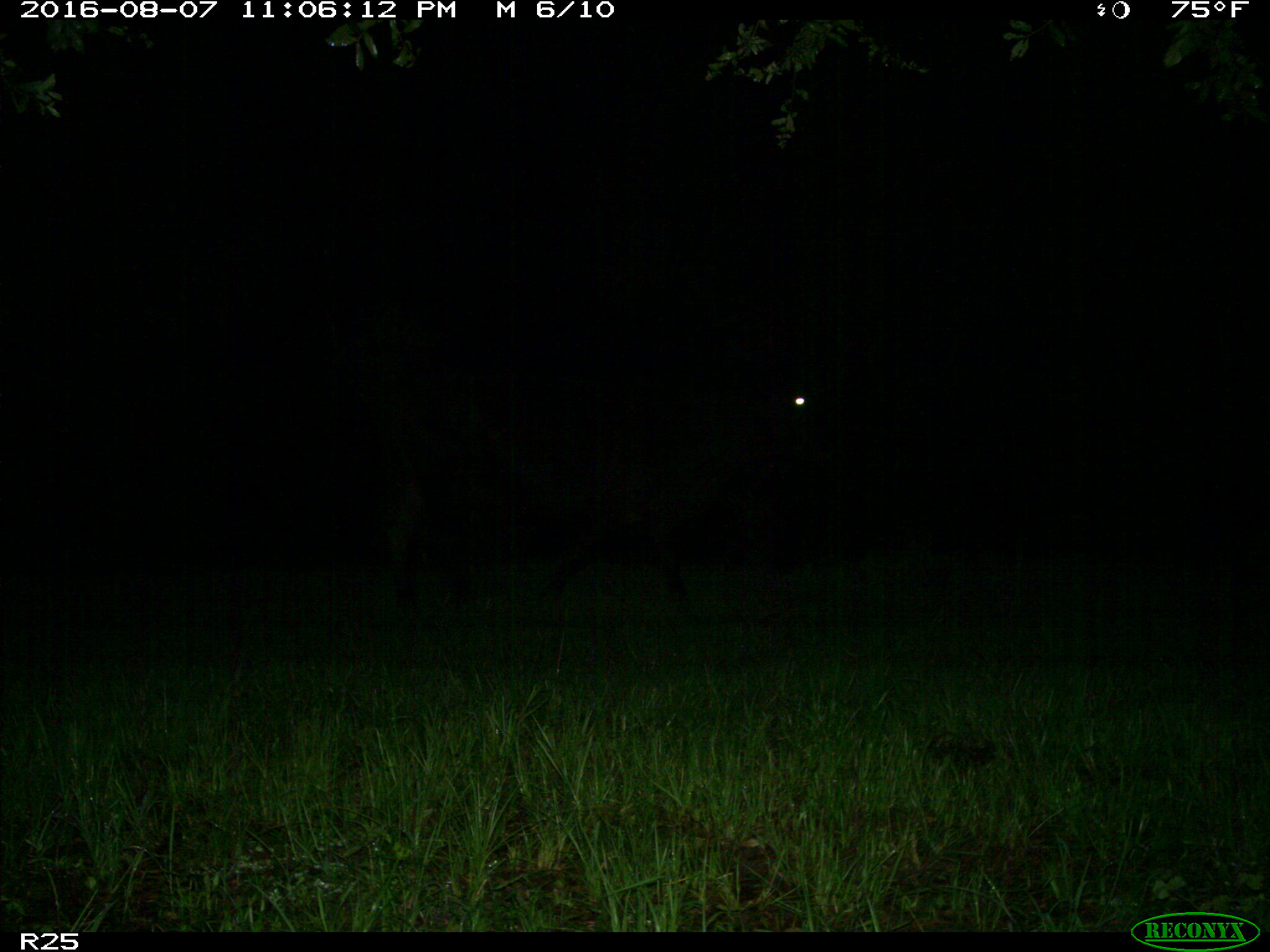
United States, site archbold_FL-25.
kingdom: Animalia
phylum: Chordata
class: Mammalia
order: Artiodactyla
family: Bovidae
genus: Bos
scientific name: Bos taurus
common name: domestic cow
Bos taurus (domestic cow).